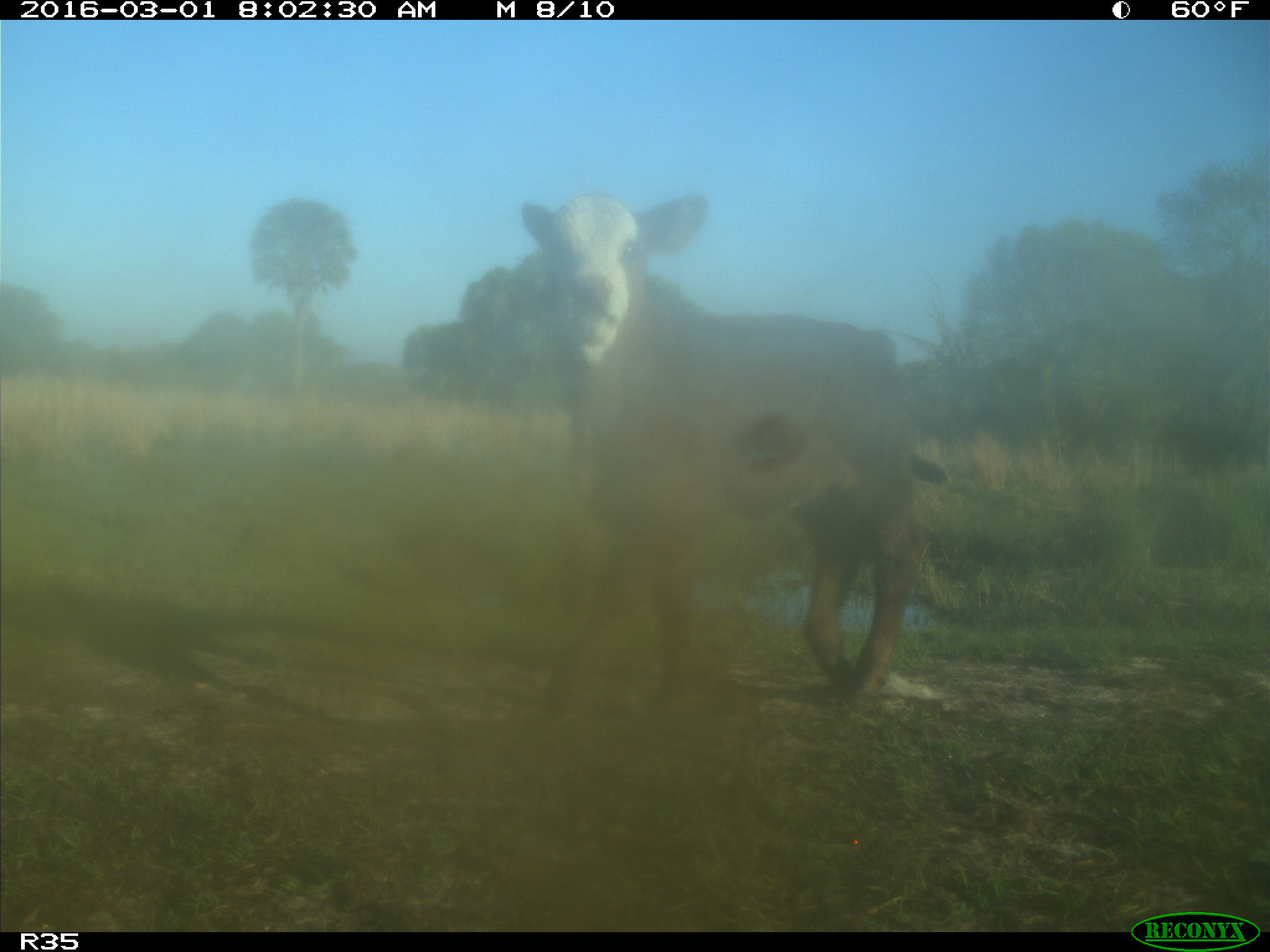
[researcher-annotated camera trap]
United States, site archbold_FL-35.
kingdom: Animalia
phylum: Chordata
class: Mammalia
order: Artiodactyla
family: Bovidae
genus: Bos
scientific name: Bos taurus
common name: domestic cow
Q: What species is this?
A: Bos taurus (domestic cow).